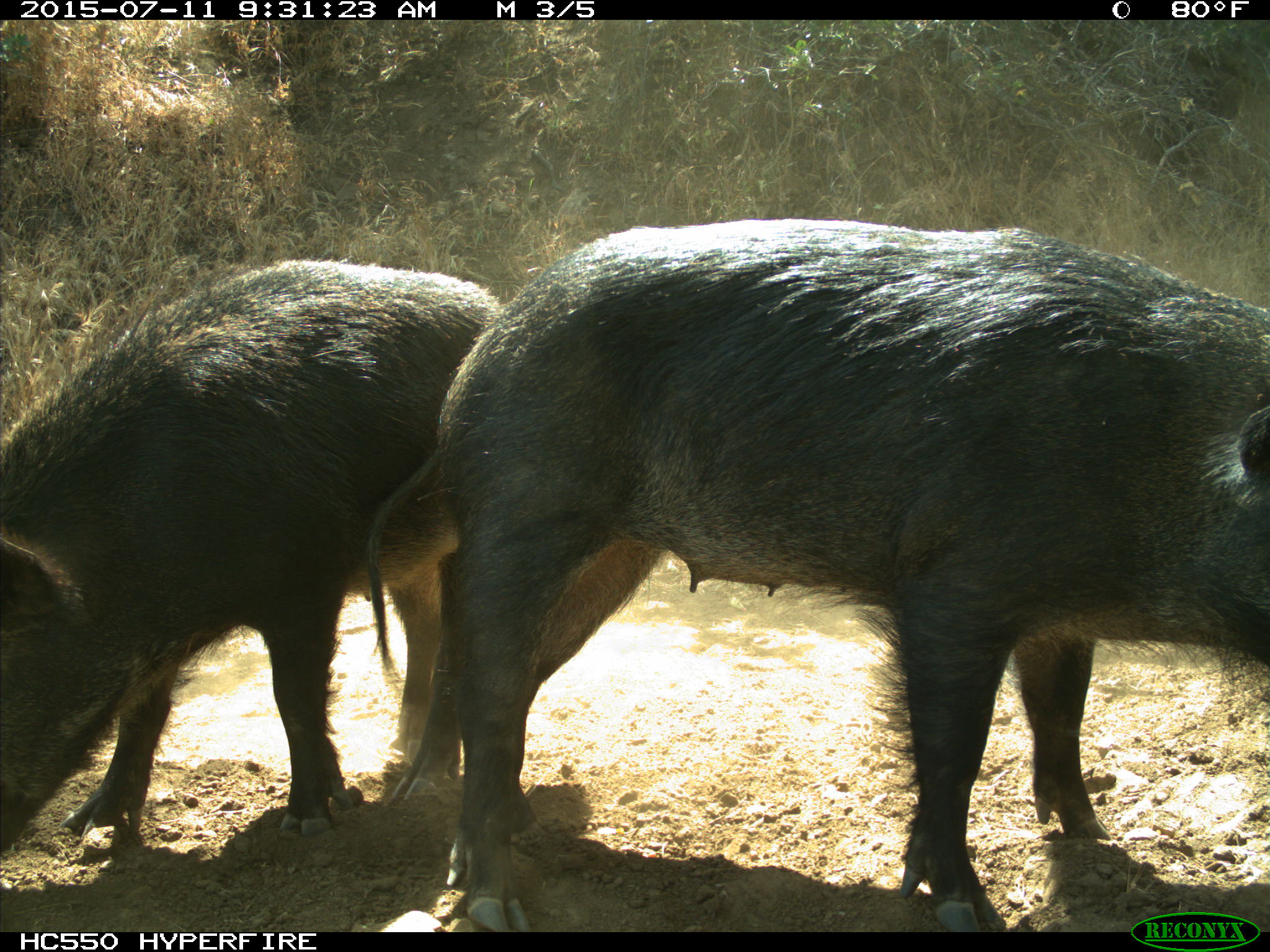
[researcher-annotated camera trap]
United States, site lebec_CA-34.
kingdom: Animalia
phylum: Chordata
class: Mammalia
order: Artiodactyla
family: Suidae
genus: Sus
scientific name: Sus scrofa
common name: wild boar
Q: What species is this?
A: Sus scrofa (wild boar).